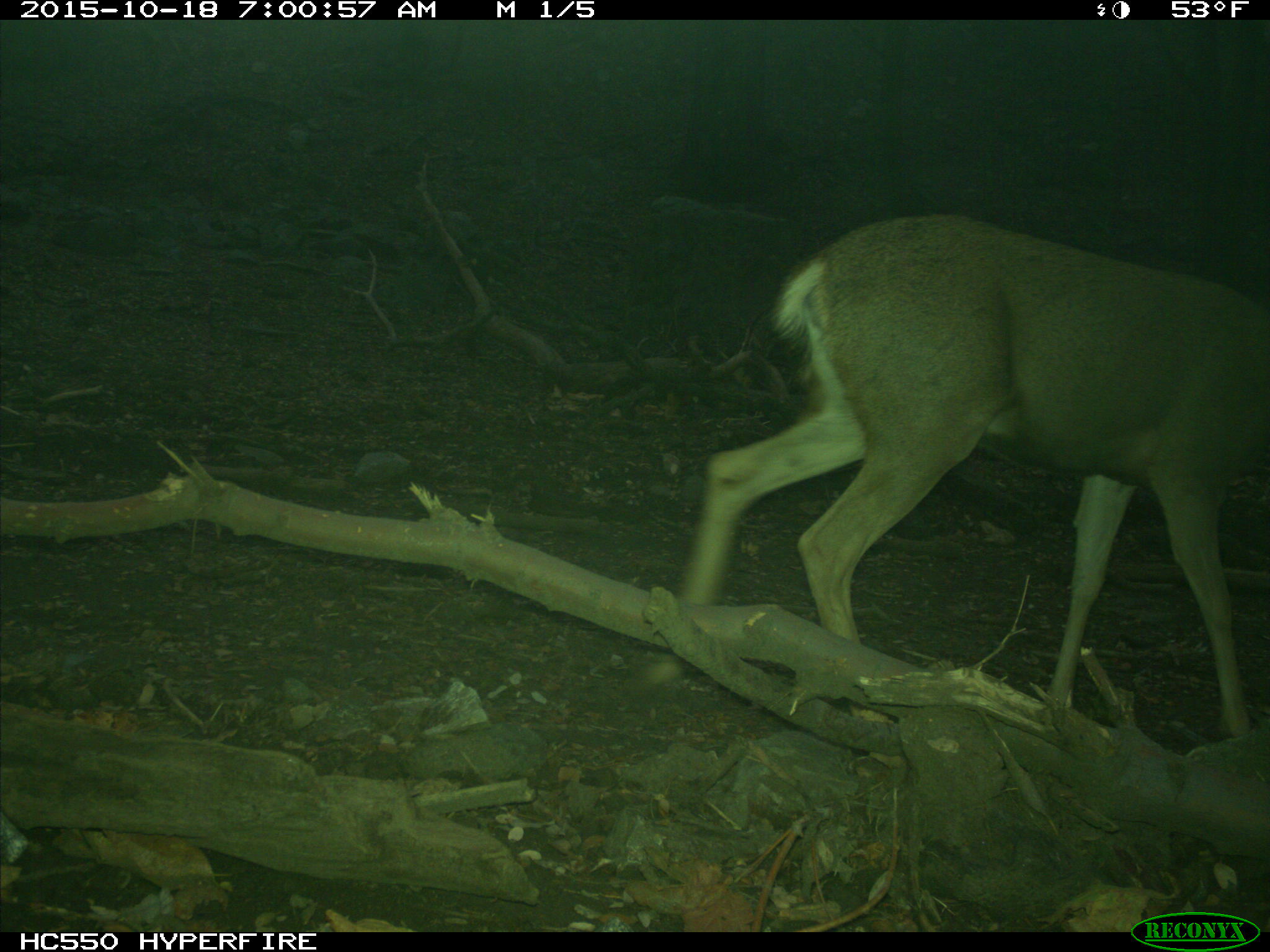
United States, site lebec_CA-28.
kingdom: Animalia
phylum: Chordata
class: Mammalia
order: Artiodactyla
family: Cervidae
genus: Odocoileus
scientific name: Odocoileus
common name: deer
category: unidentified deer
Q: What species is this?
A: Unidentified deer (deer) (Odocoileus).